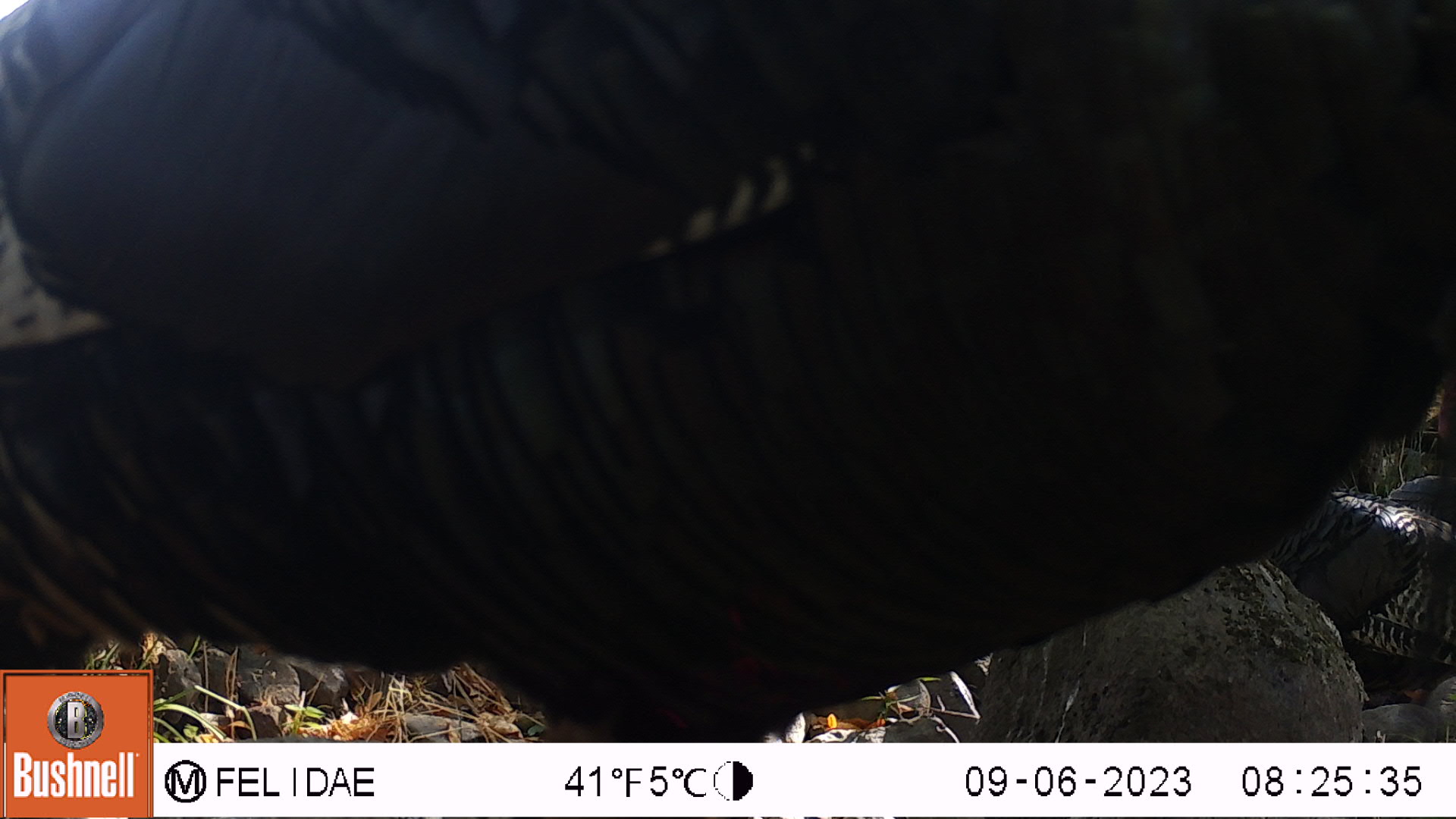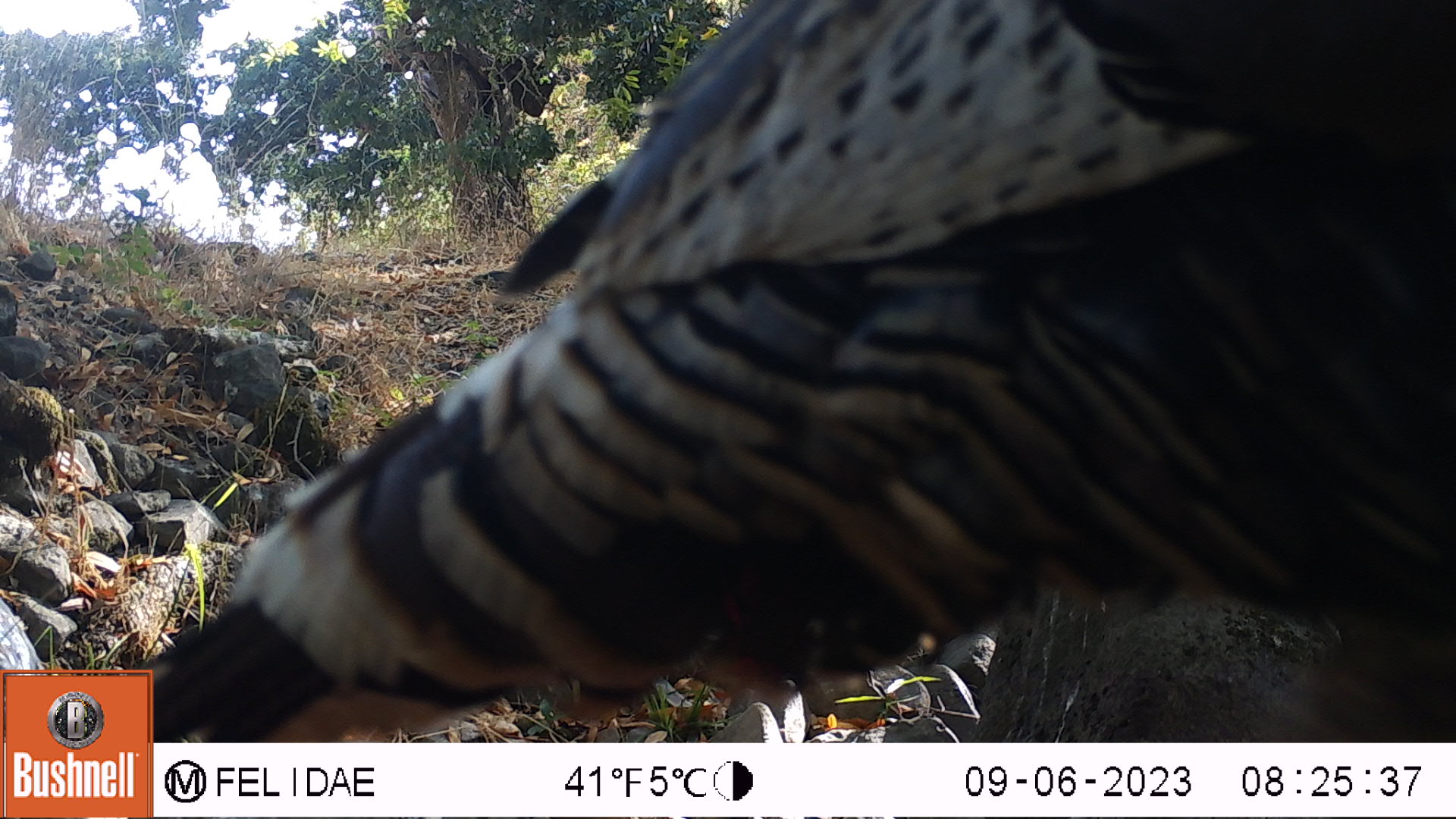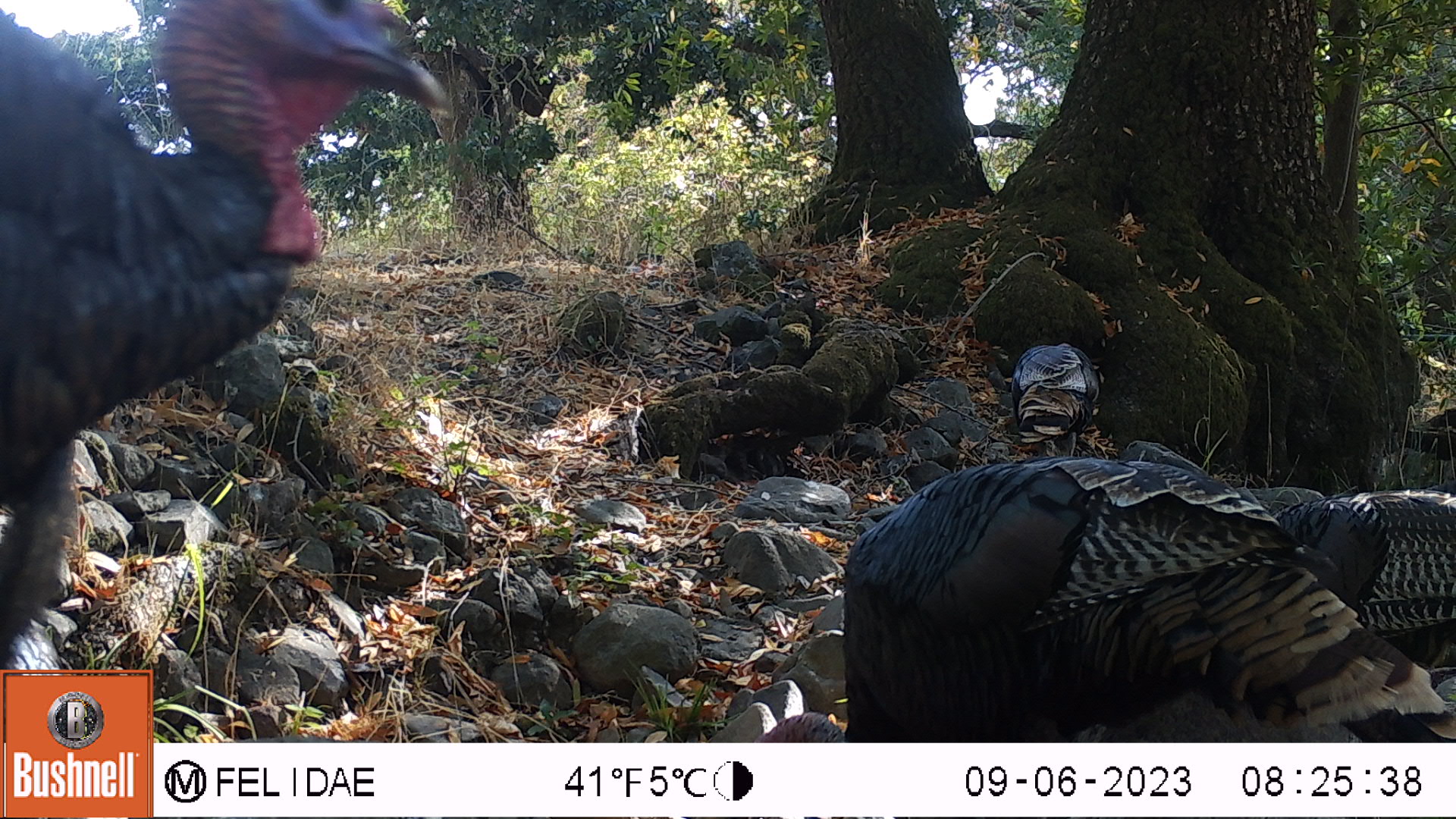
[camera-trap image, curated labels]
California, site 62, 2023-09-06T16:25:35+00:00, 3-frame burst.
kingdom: Animalia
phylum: Chordata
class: Aves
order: Galliformes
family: Phasianidae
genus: Meleagris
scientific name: Meleagris gallopavo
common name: turkey